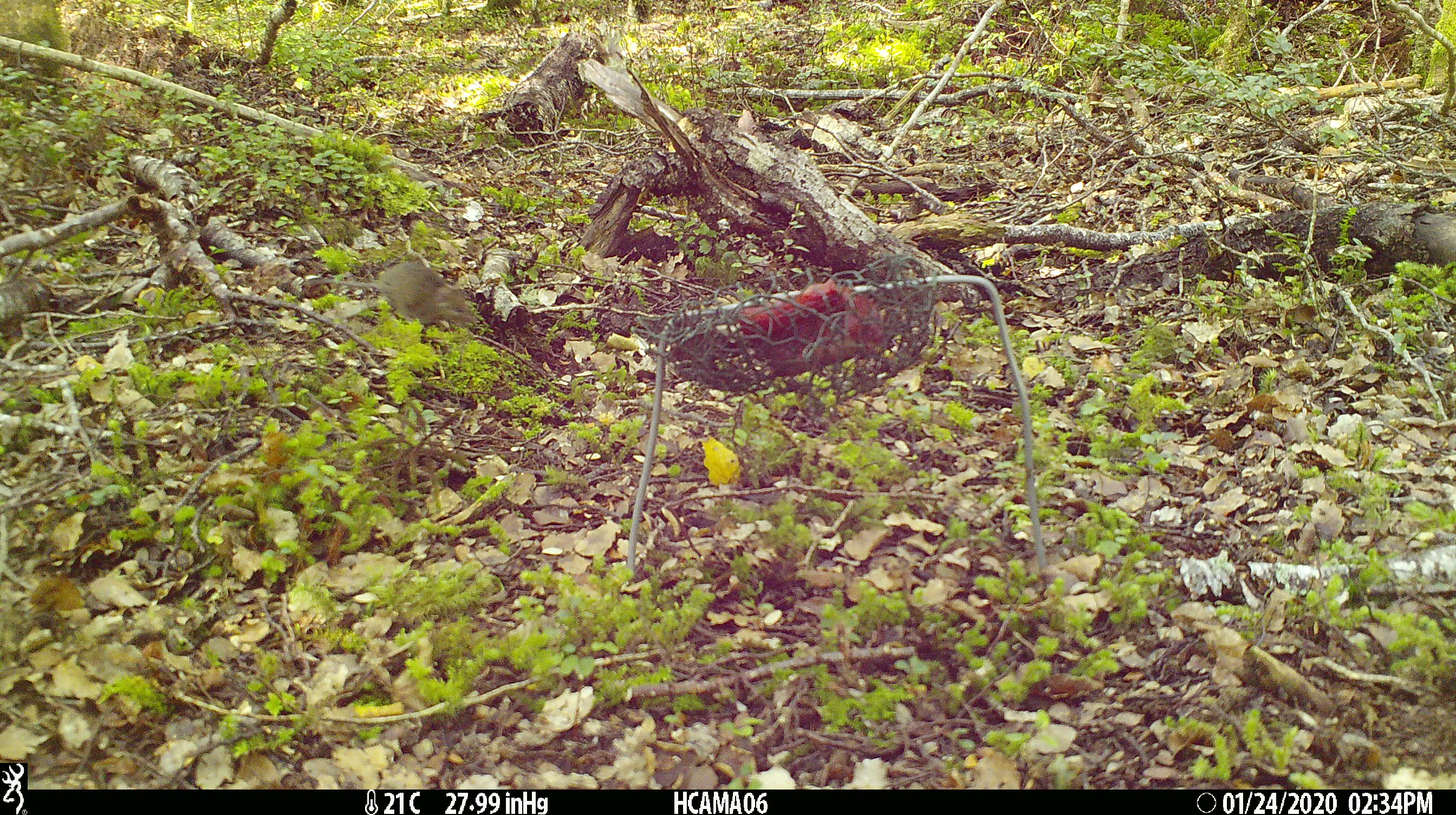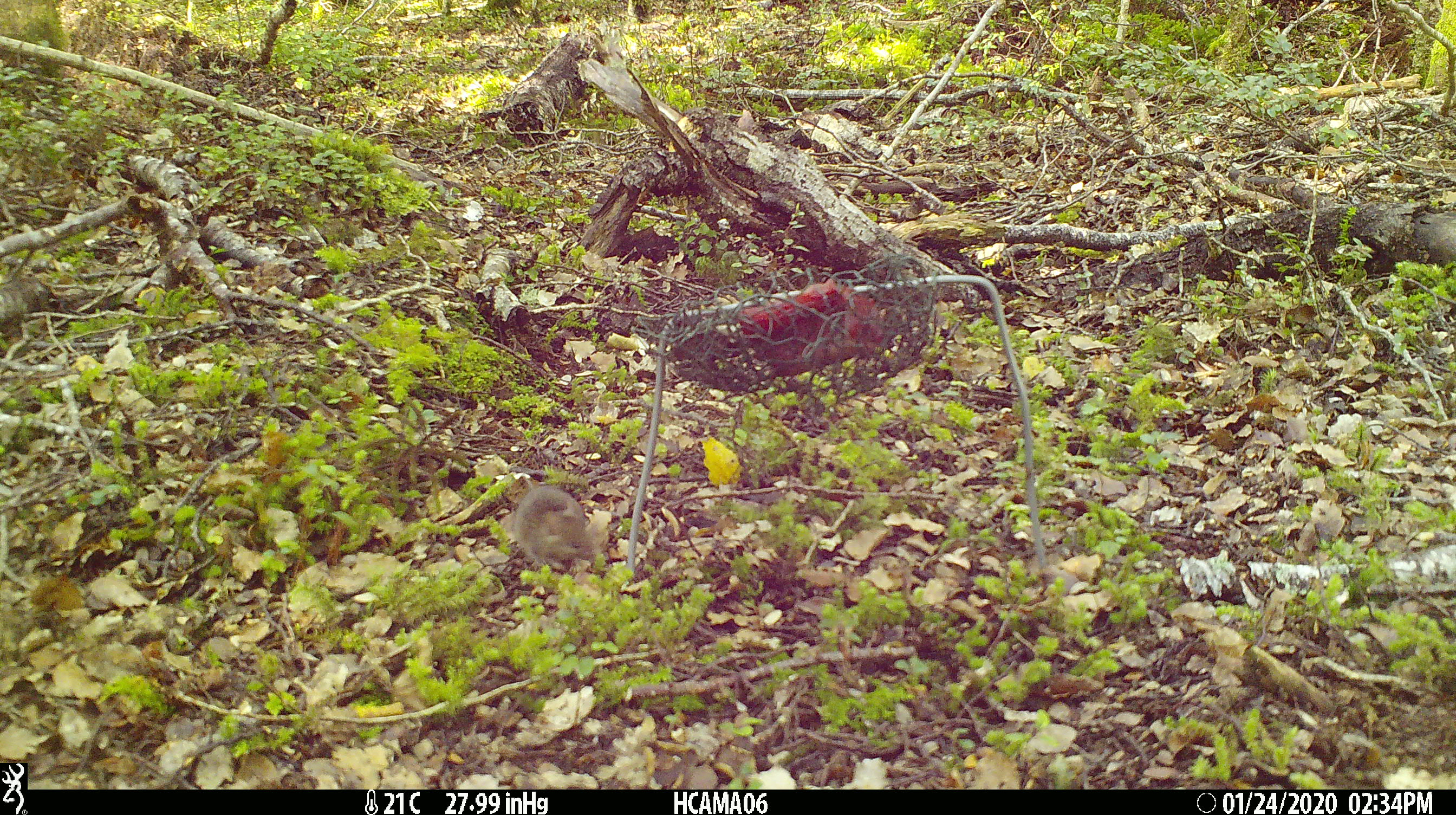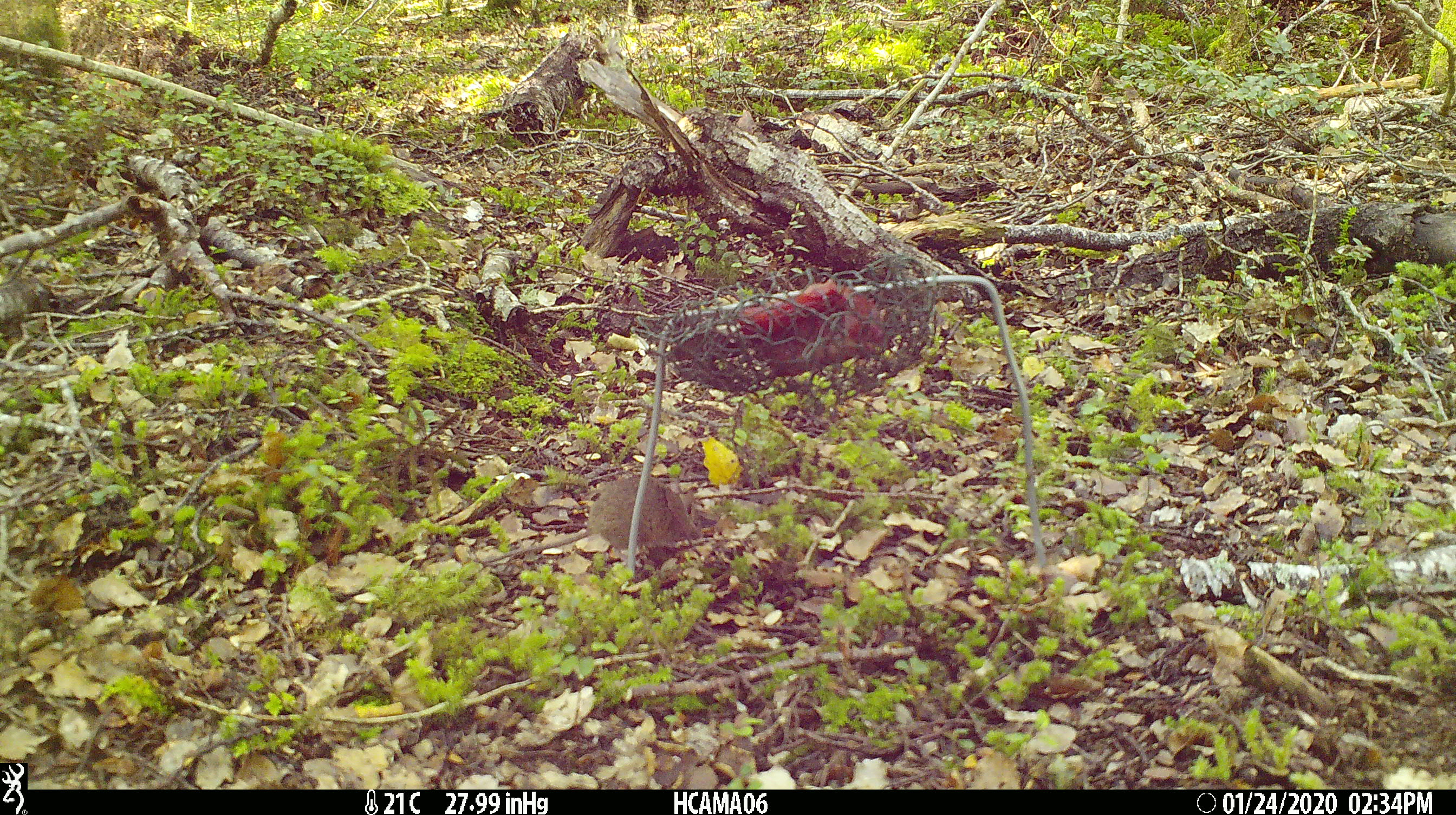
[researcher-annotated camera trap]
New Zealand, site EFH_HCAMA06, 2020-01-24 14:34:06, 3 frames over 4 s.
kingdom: Animalia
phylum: Chordata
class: Mammalia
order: Rodentia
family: Muridae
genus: Mus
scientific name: Mus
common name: mouse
Mouse (Mus).